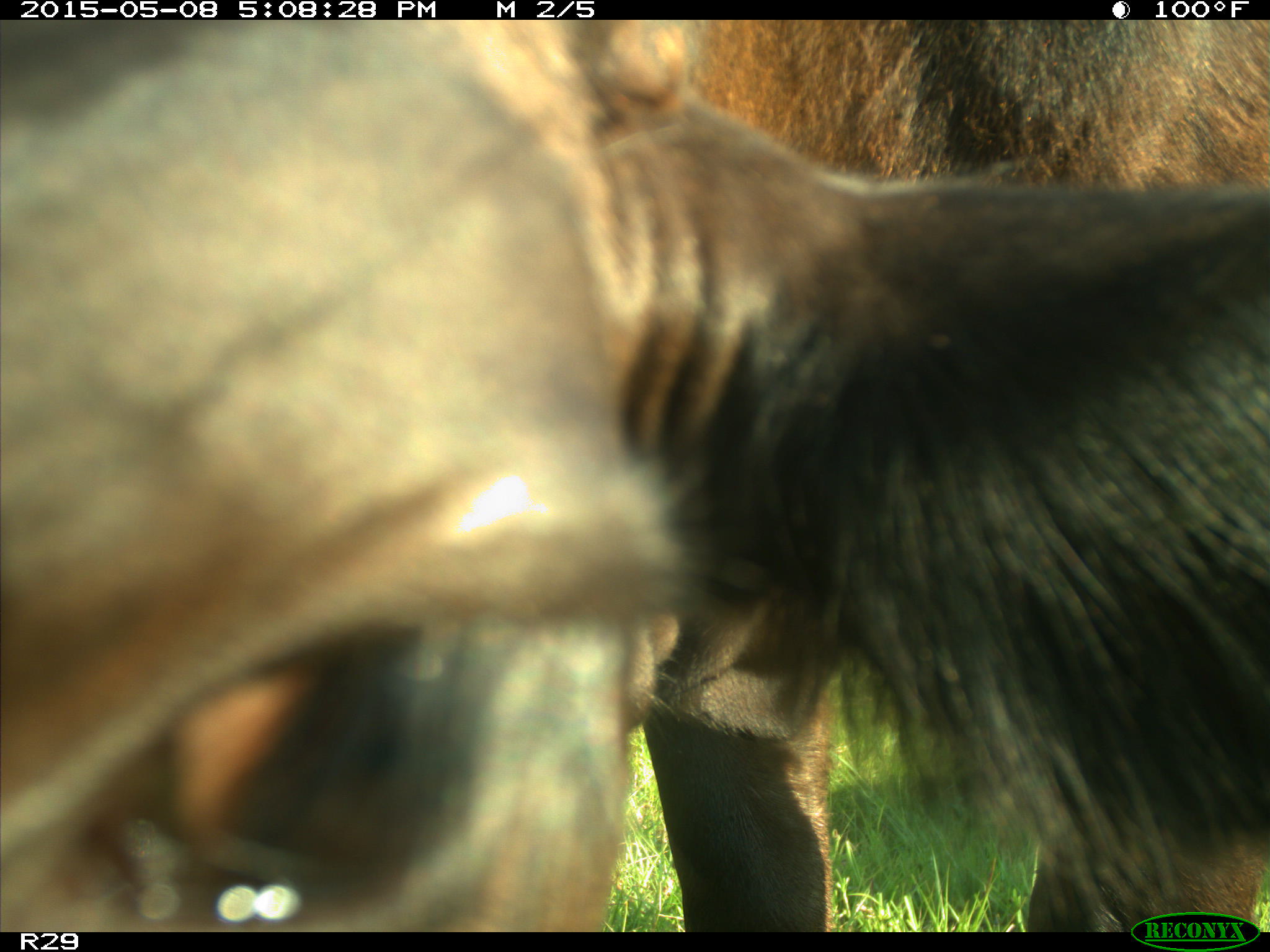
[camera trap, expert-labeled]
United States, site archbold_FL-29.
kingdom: Animalia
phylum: Chordata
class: Mammalia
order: Artiodactyla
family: Bovidae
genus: Bos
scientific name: Bos taurus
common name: domestic cow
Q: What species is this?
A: Bos taurus (domestic cow).